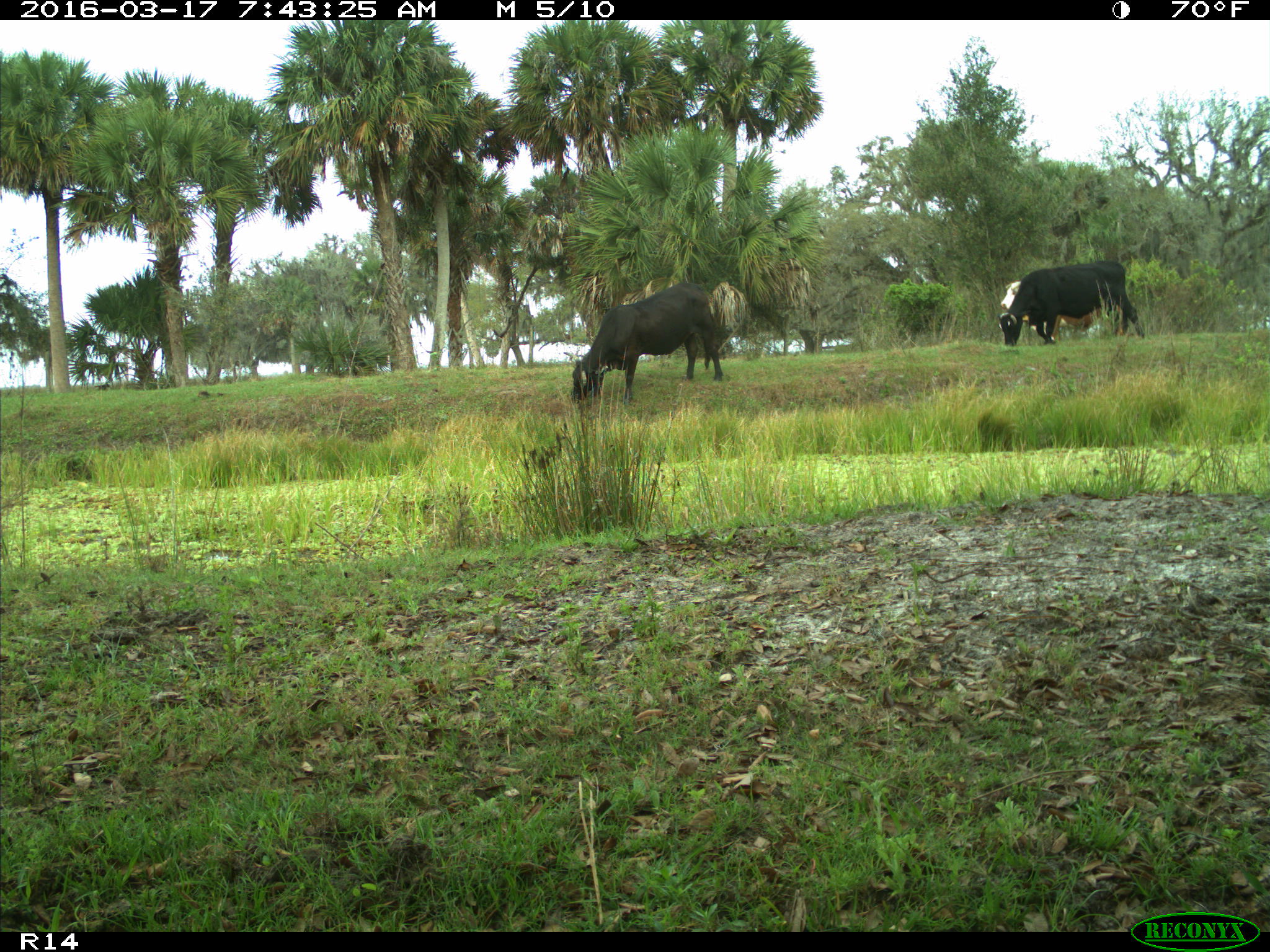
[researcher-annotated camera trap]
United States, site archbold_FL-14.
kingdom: Animalia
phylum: Chordata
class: Mammalia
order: Artiodactyla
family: Bovidae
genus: Bos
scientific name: Bos taurus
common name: domestic cow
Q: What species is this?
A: Bos taurus (domestic cow).